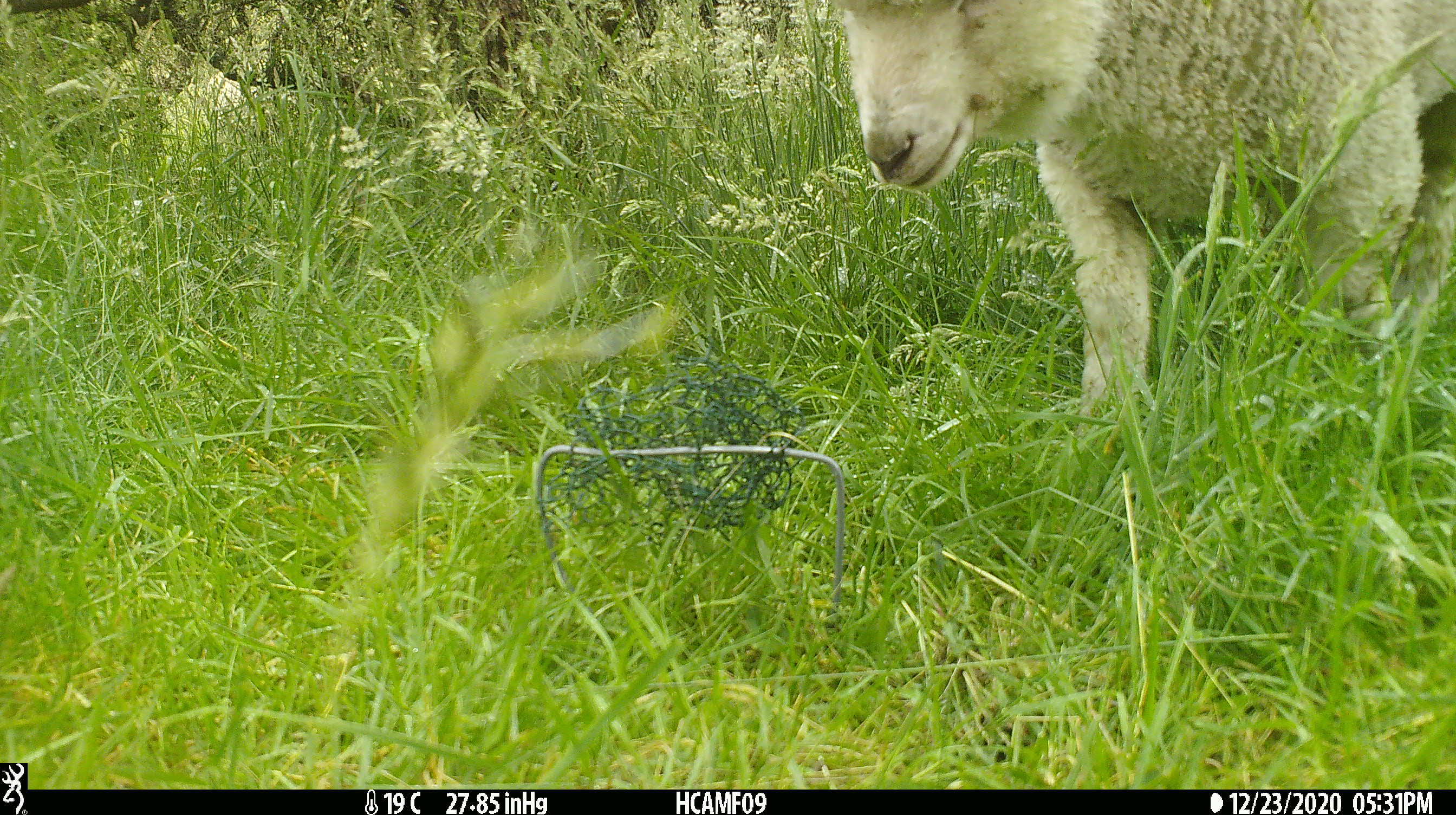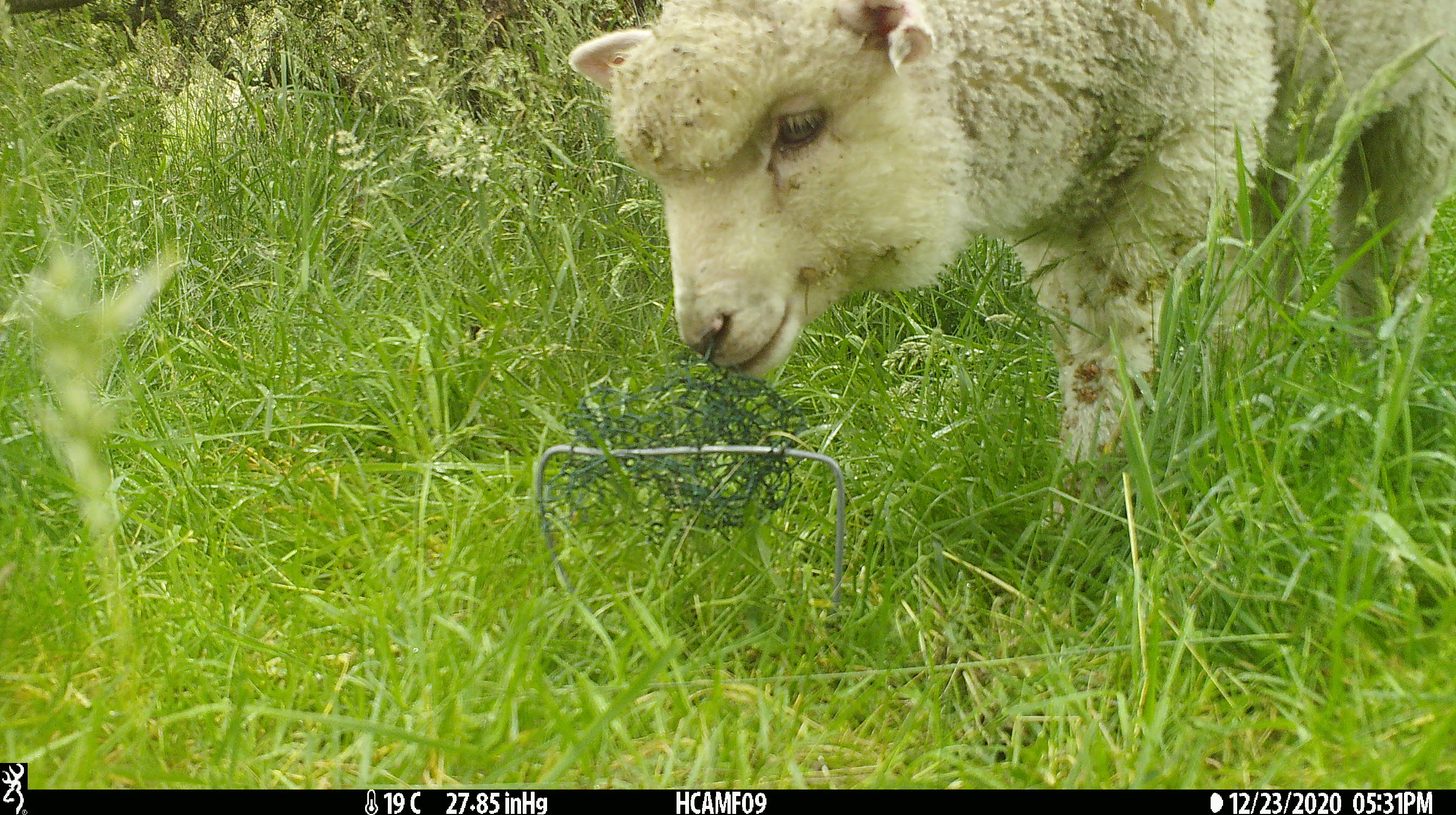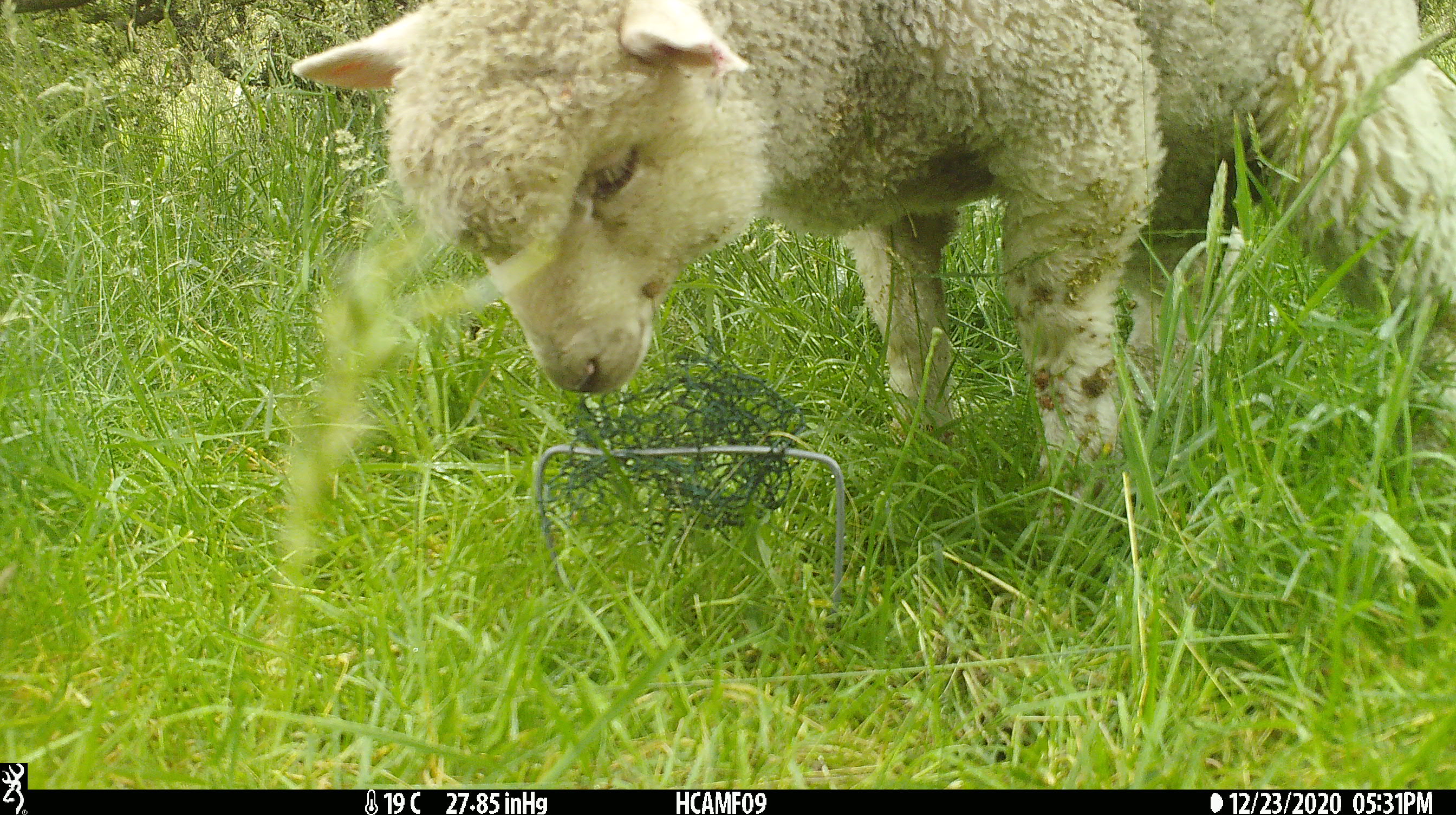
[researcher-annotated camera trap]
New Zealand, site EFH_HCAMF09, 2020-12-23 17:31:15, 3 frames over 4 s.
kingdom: Animalia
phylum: Chordata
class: Mammalia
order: Artiodactyla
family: Bovidae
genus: Ovis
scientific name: Ovis aries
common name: domestic sheep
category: sheep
Sheep (domestic sheep) (Ovis aries).